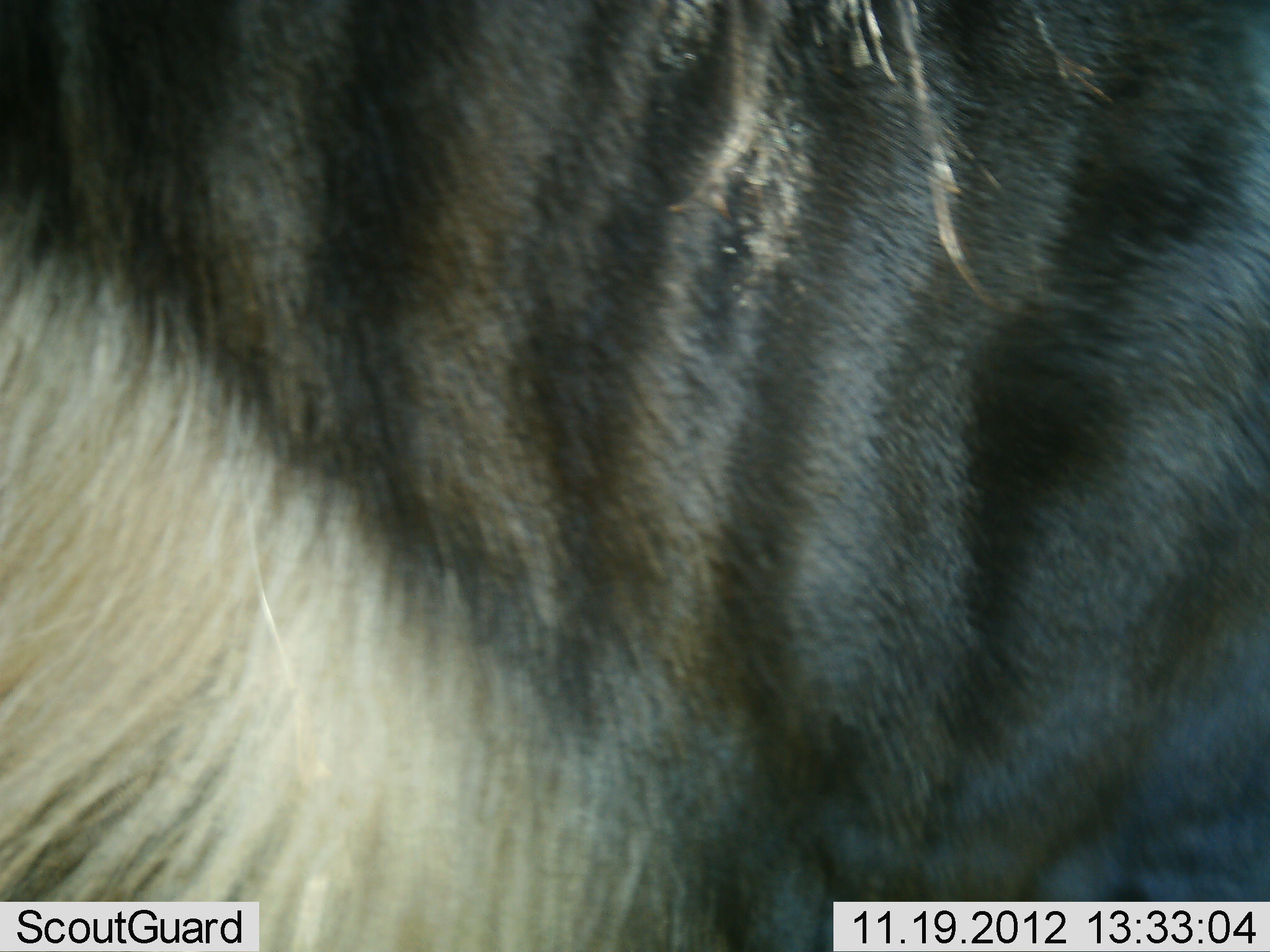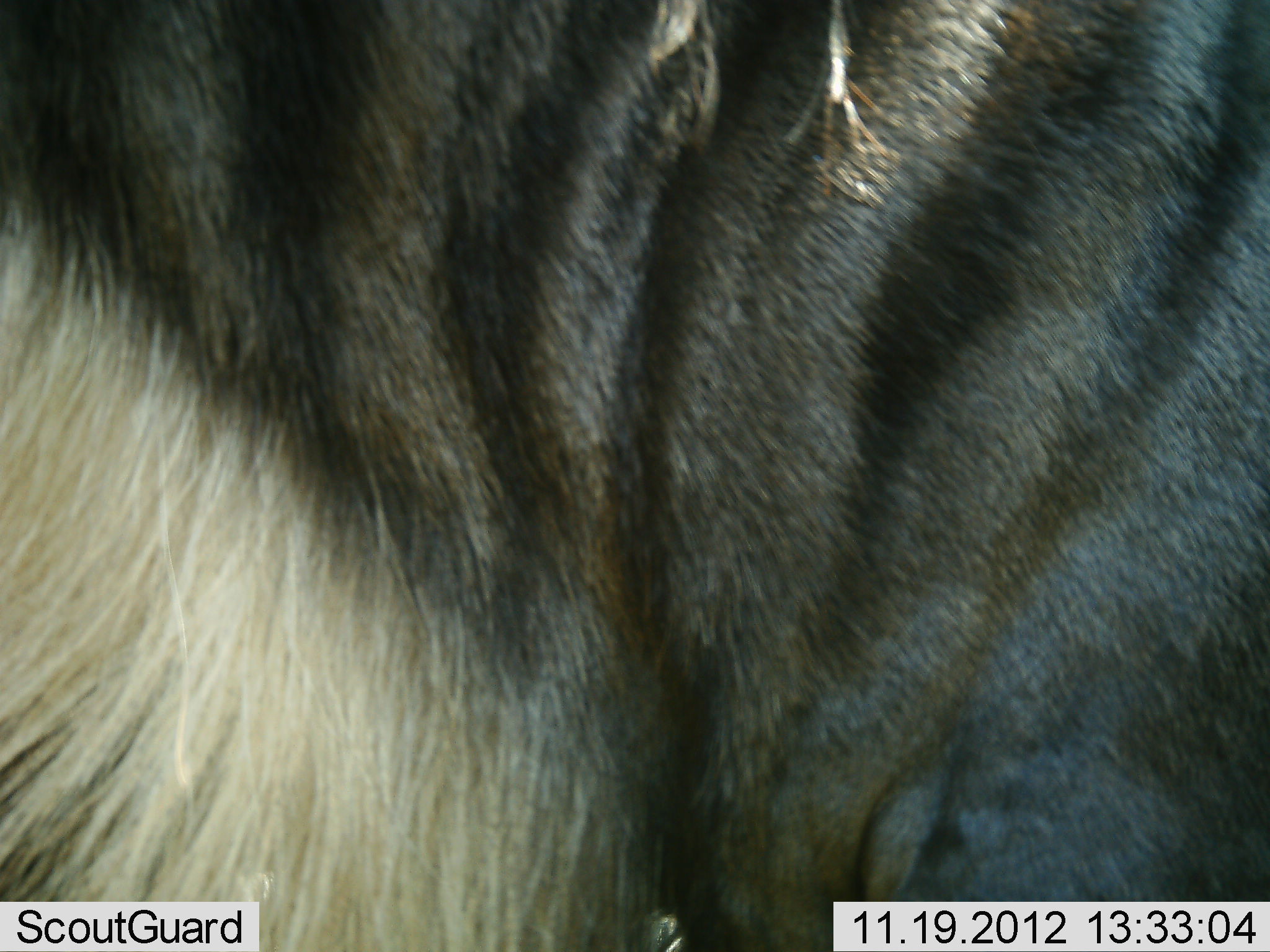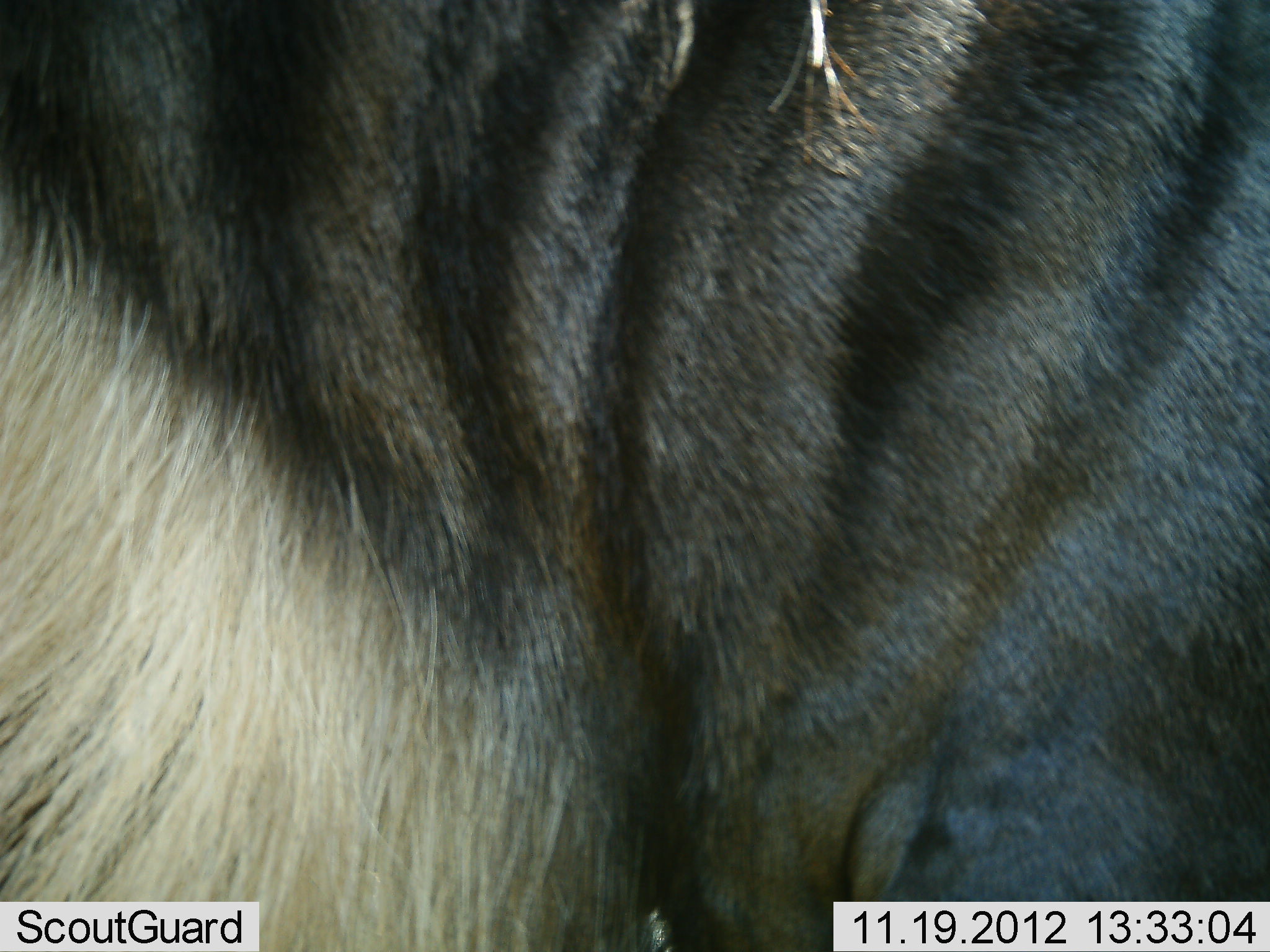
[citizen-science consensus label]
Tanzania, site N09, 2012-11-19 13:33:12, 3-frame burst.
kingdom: Animalia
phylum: Chordata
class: Mammalia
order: Artiodactyla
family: Bovidae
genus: Connochaetes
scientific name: Connochaetes taurinus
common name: blue wildebeest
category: wildebeest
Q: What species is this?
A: Wildebeest (blue wildebeest) (Connochaetes taurinus).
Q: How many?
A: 1.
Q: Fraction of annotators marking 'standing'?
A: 90%.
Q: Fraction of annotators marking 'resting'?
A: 0%.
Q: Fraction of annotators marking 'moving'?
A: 10%.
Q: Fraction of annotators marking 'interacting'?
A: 0%.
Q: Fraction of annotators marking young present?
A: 0%.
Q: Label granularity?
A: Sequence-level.